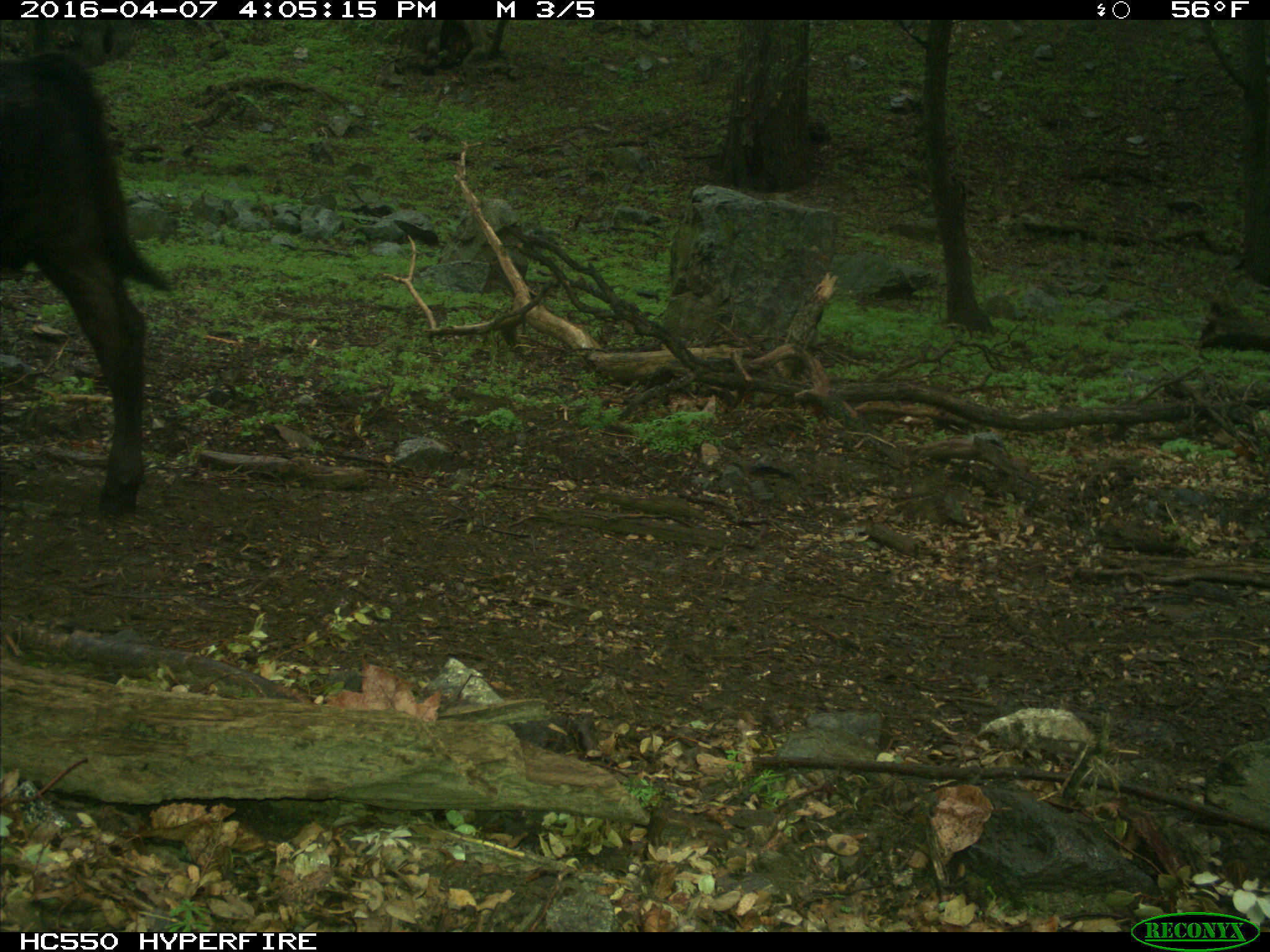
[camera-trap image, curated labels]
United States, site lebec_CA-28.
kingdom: Animalia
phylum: Chordata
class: Mammalia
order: Artiodactyla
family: Bovidae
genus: Bos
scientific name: Bos taurus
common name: domestic cow